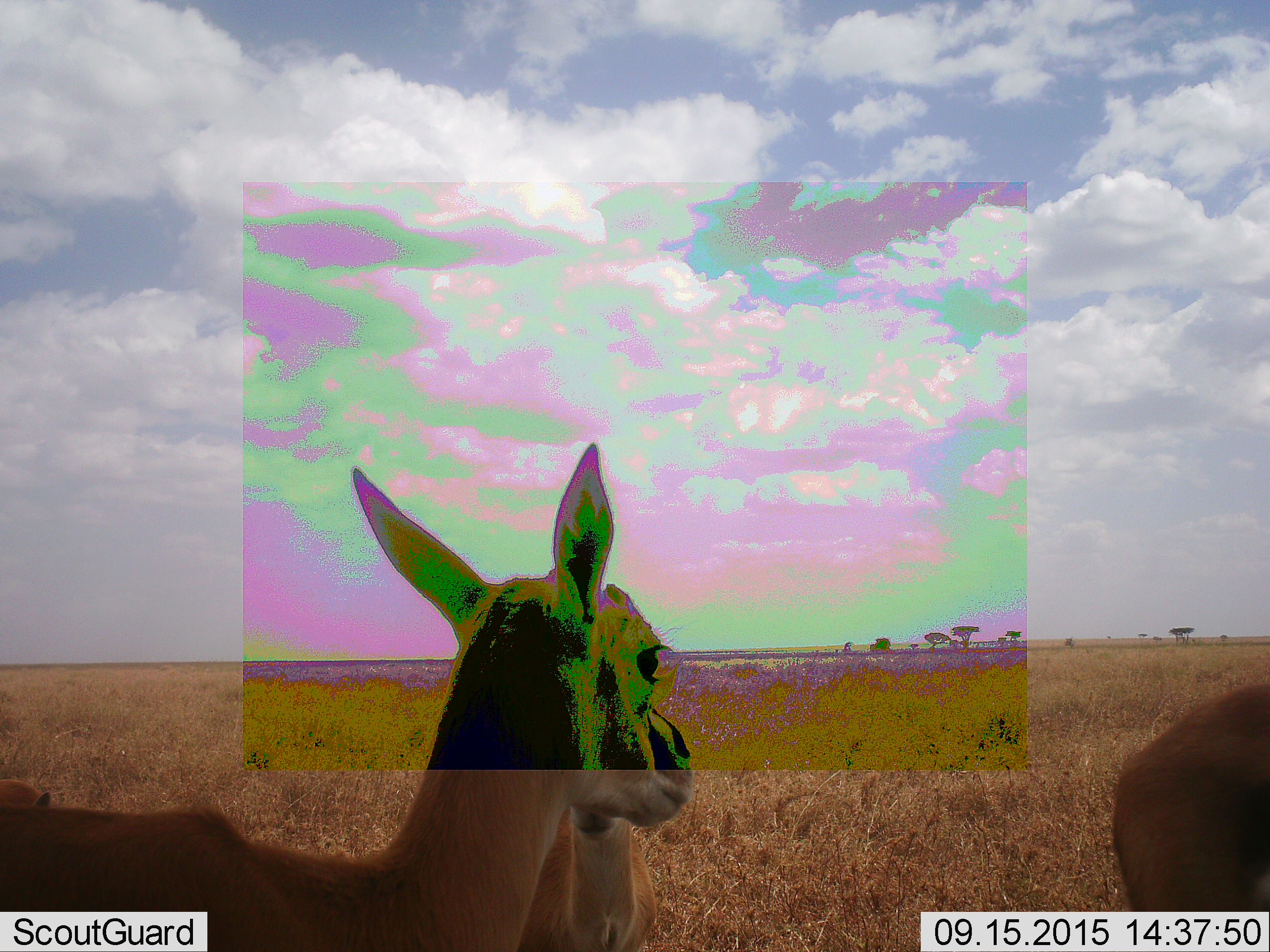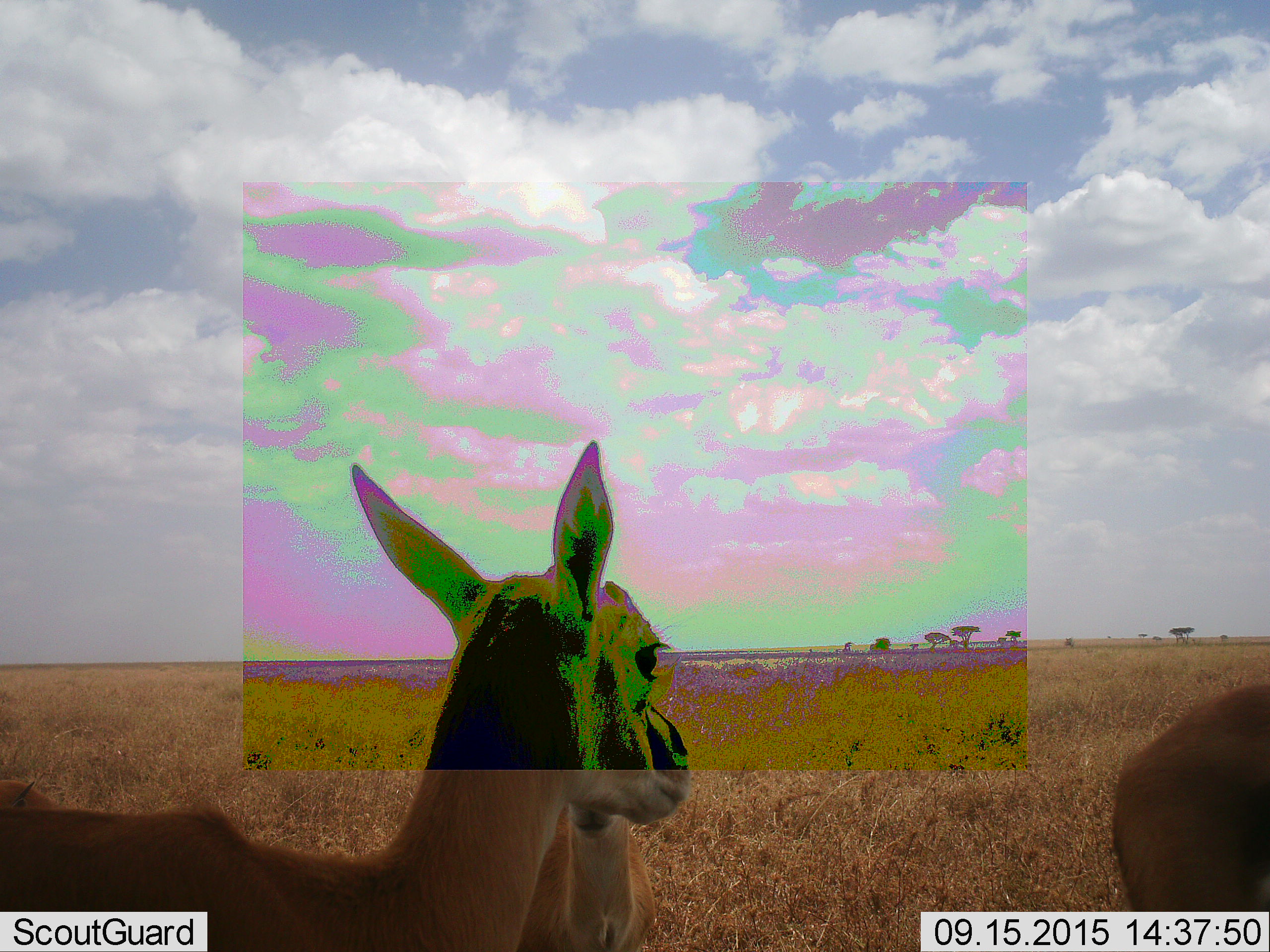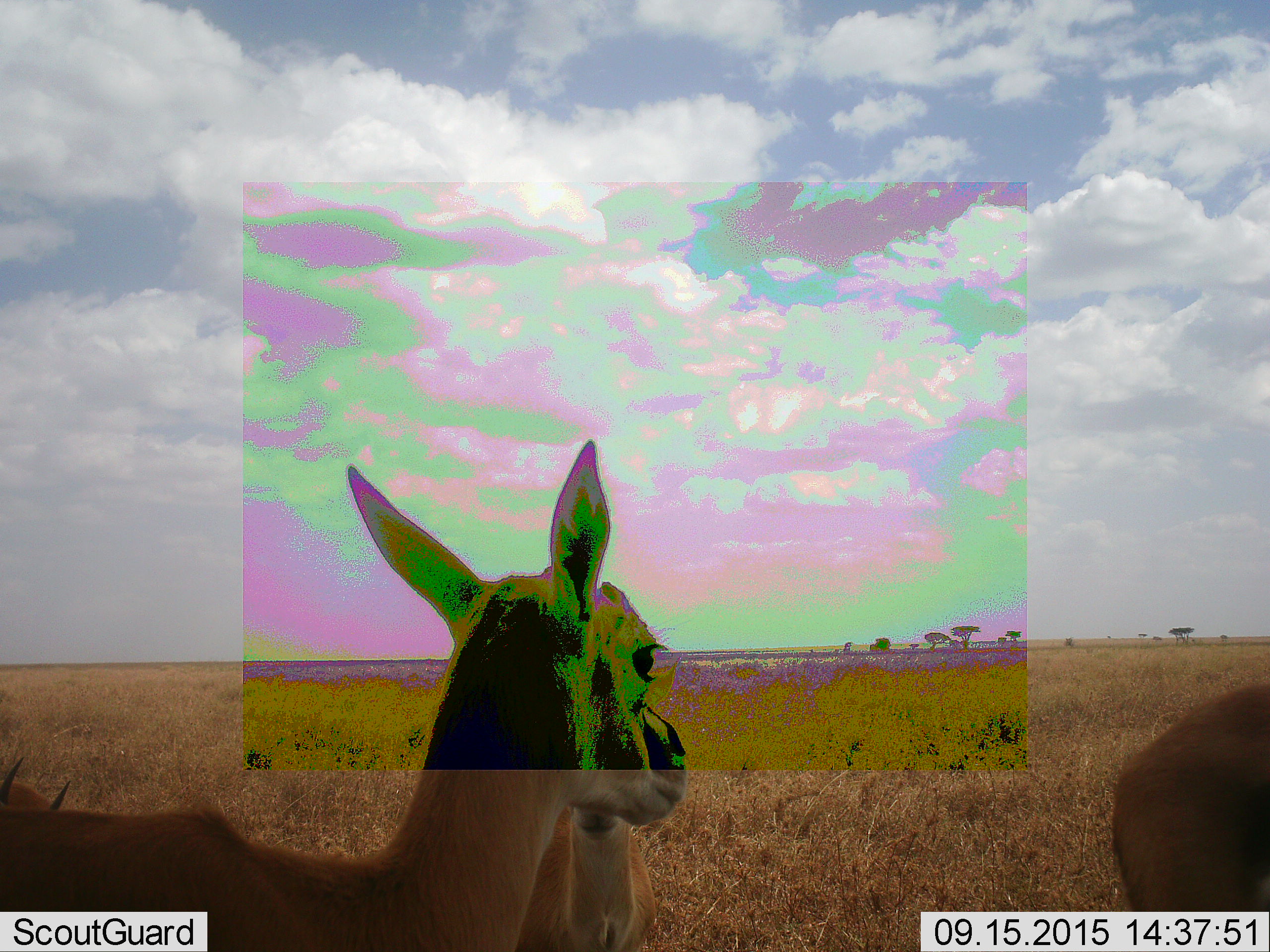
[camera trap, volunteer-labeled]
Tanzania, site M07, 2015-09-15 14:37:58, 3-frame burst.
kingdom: Animalia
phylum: Chordata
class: Mammalia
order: Artiodactyla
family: Bovidae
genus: Eudorcas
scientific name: Eudorcas thomsonii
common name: thomson's gazelle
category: gazellethomsons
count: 4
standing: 83%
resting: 17%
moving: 0%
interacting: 0%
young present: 17%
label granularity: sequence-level